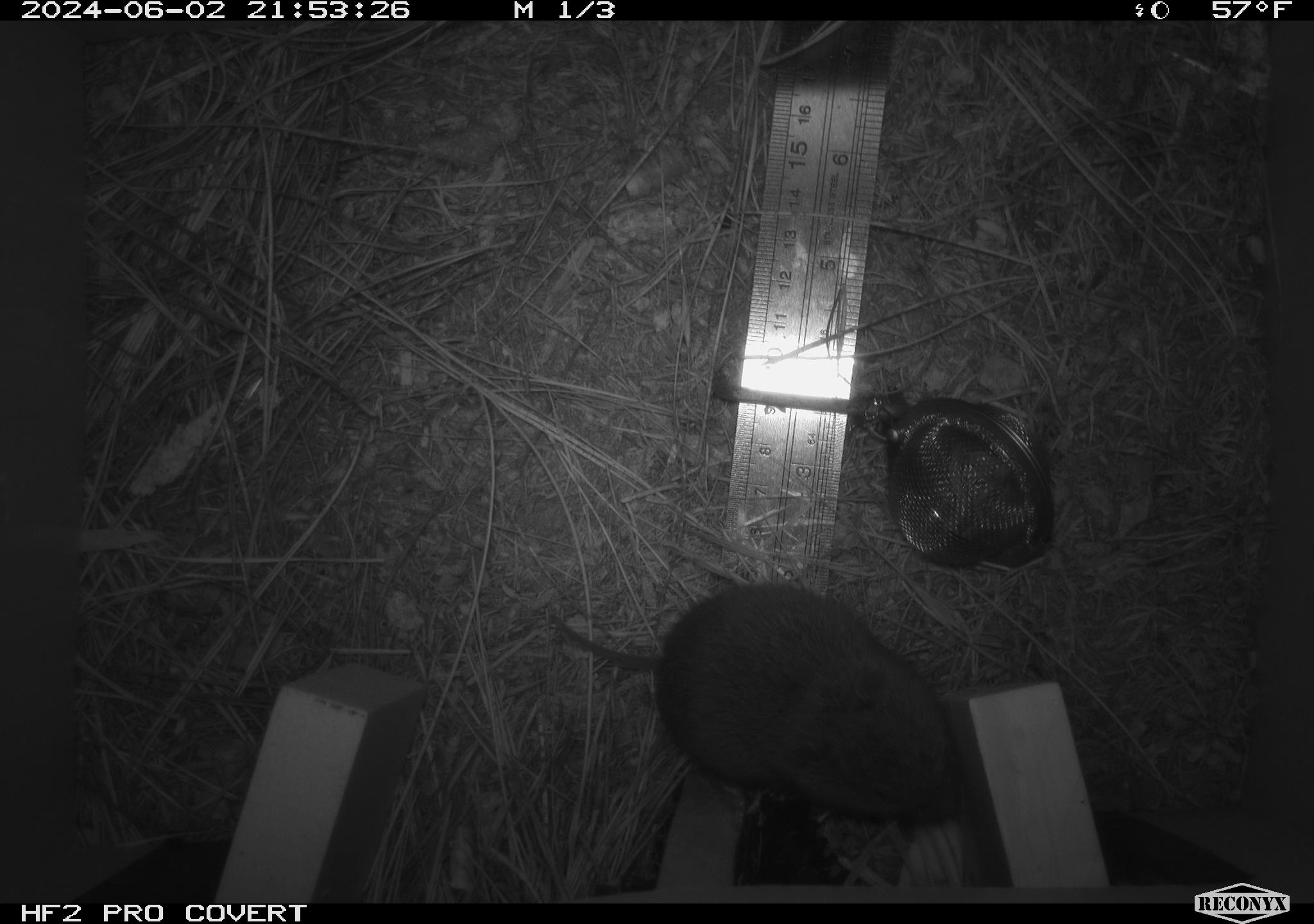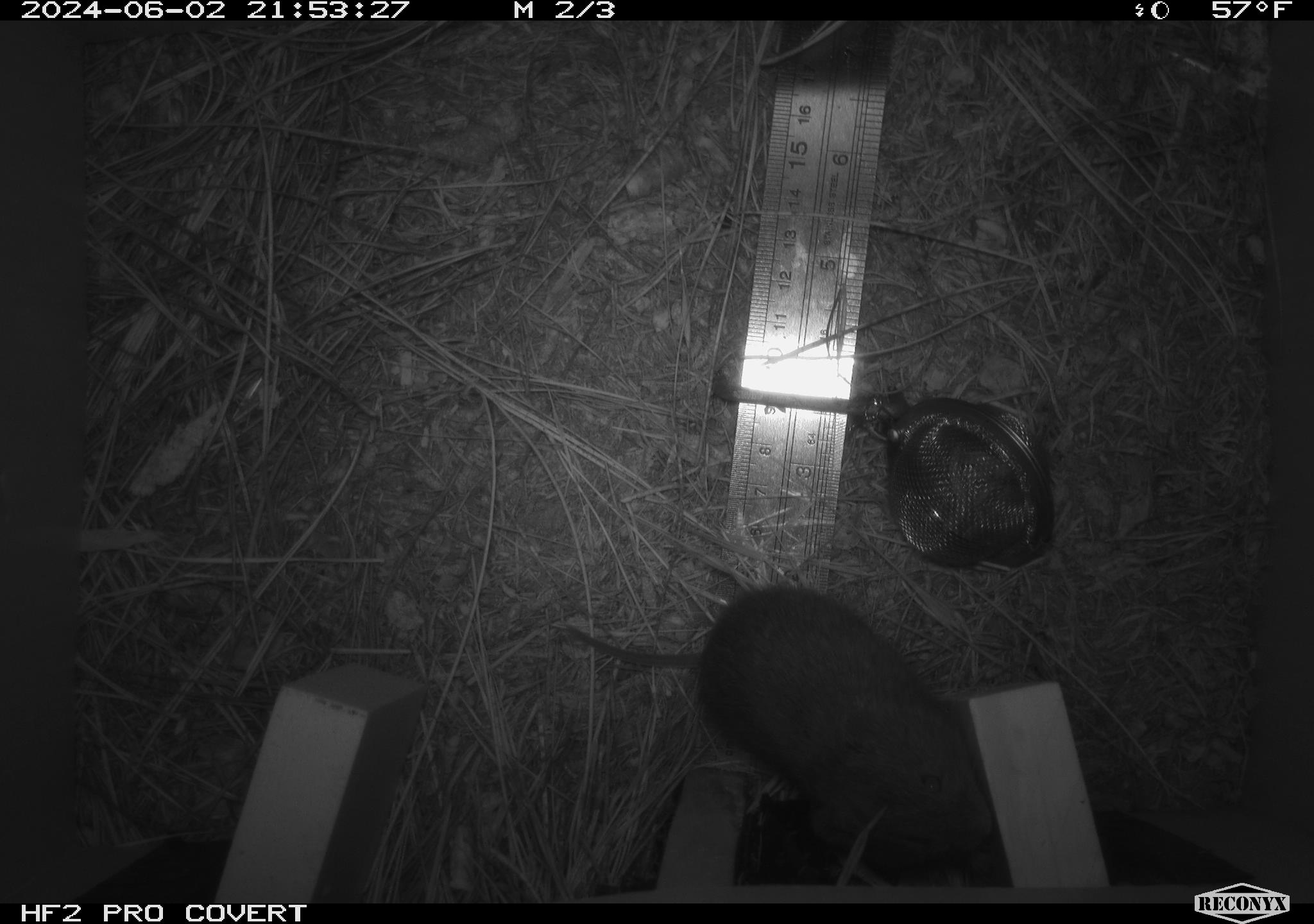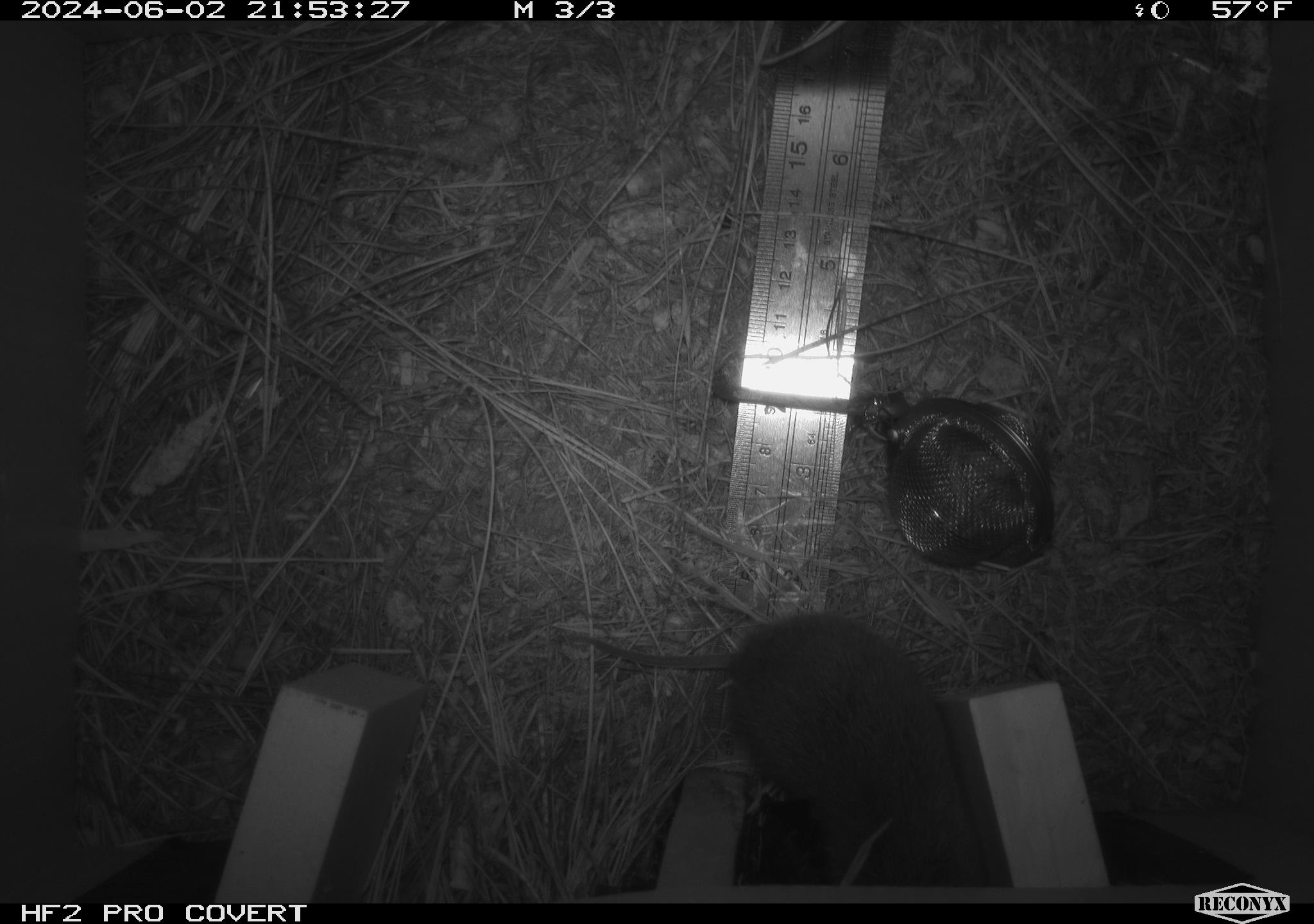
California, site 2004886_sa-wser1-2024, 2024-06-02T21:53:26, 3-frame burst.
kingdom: Animalia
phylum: Chordata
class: Mammalia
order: Rodentia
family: Cricetidae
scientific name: Arvicolinae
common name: voles, lemmings, and muskrats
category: arvicolinae subfamily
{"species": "arvicolinae subfamily (voles, lemmings, and muskrats) (Arvicolinae)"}